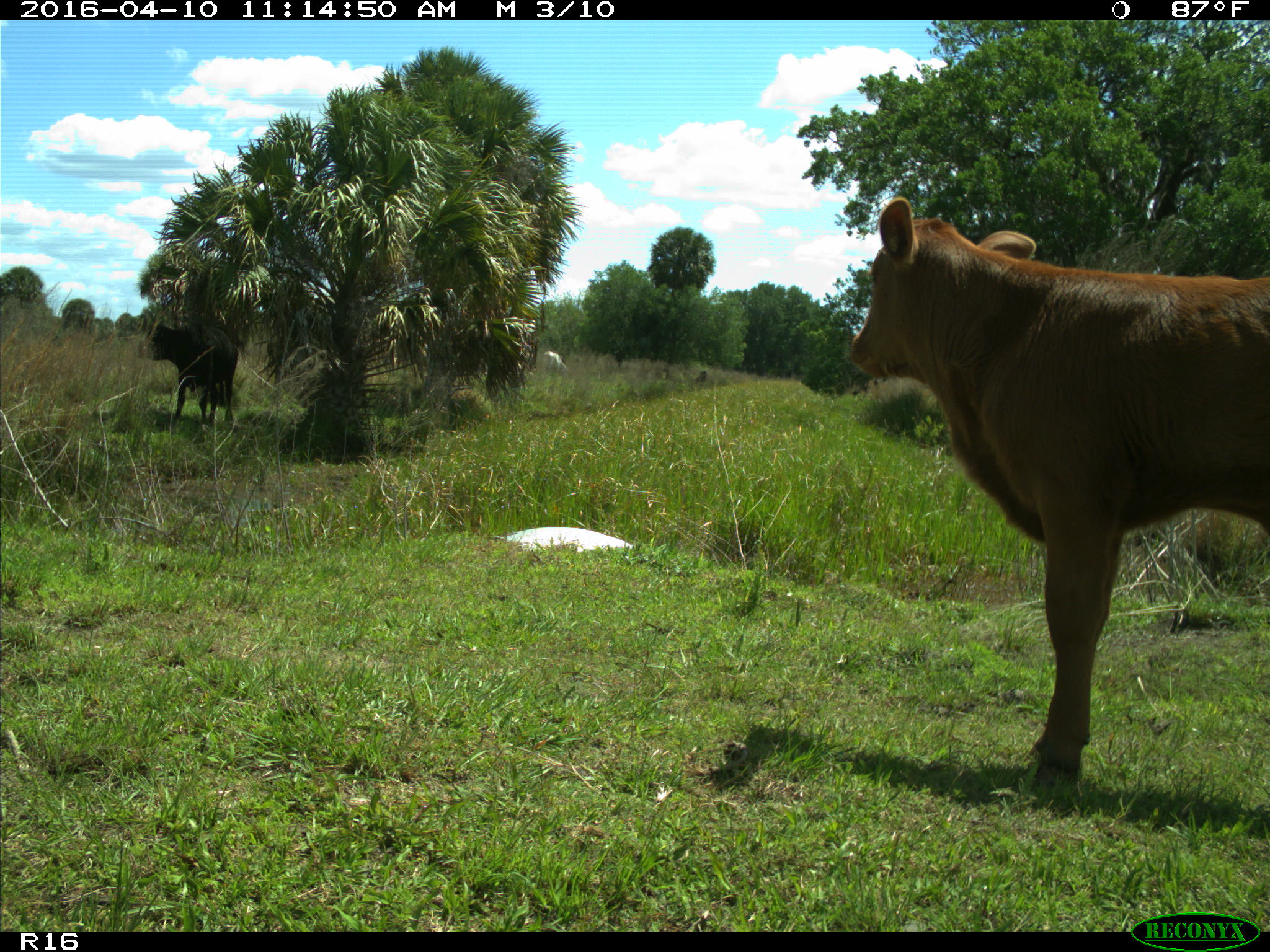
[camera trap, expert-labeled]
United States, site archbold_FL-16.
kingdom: Animalia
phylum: Chordata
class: Mammalia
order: Artiodactyla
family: Bovidae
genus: Bos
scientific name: Bos taurus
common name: domestic cow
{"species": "Bos taurus (domestic cow)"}